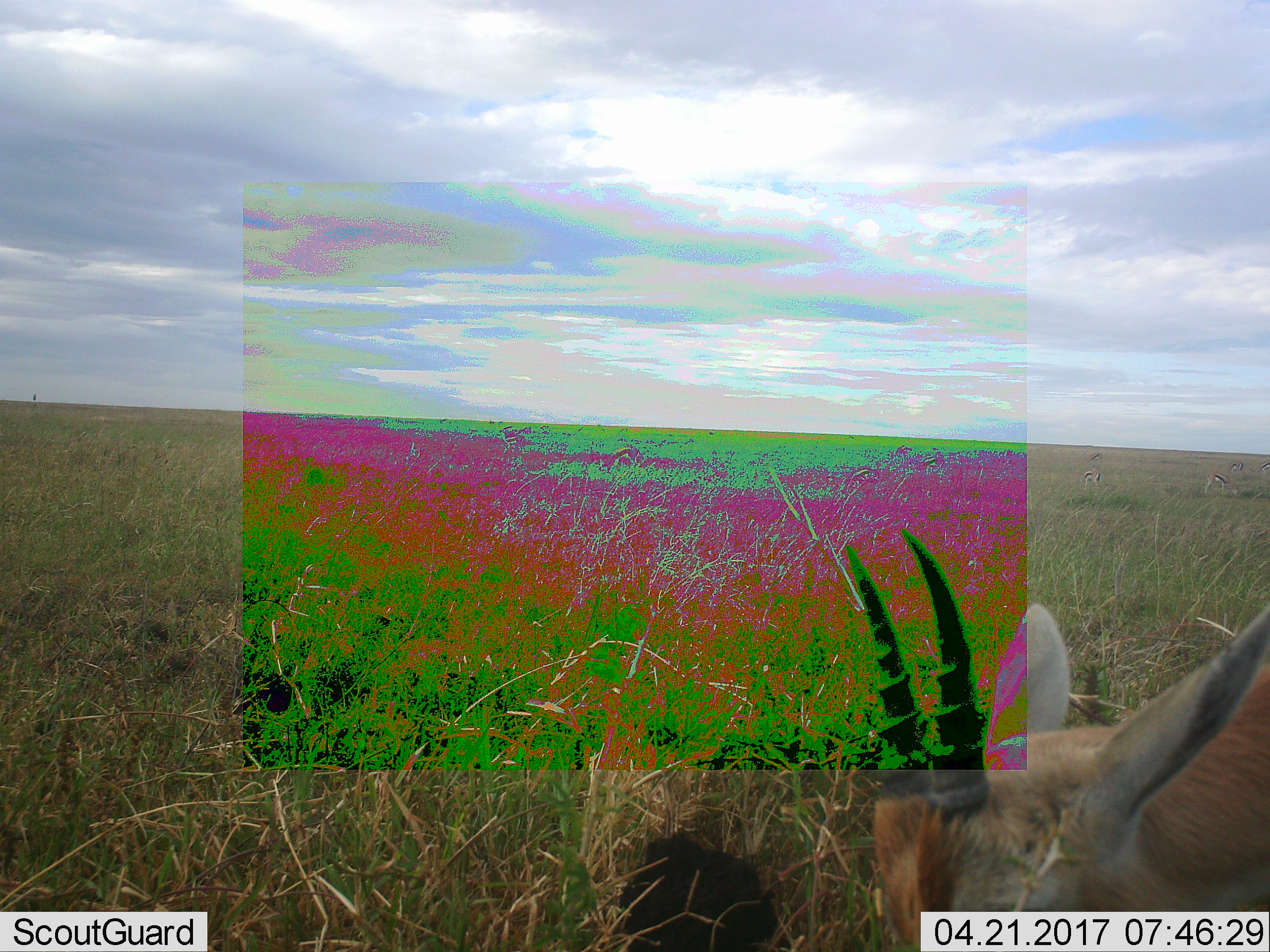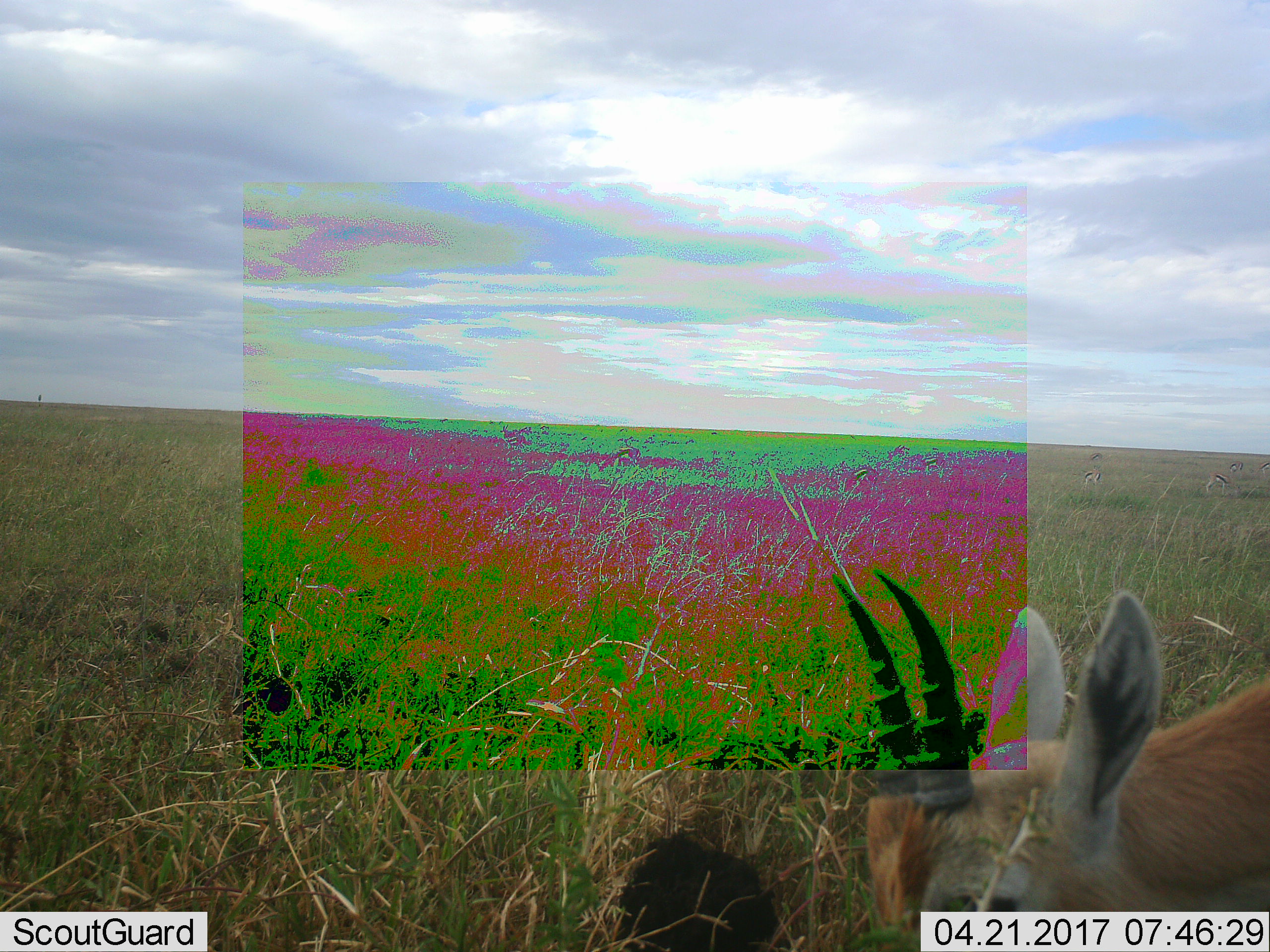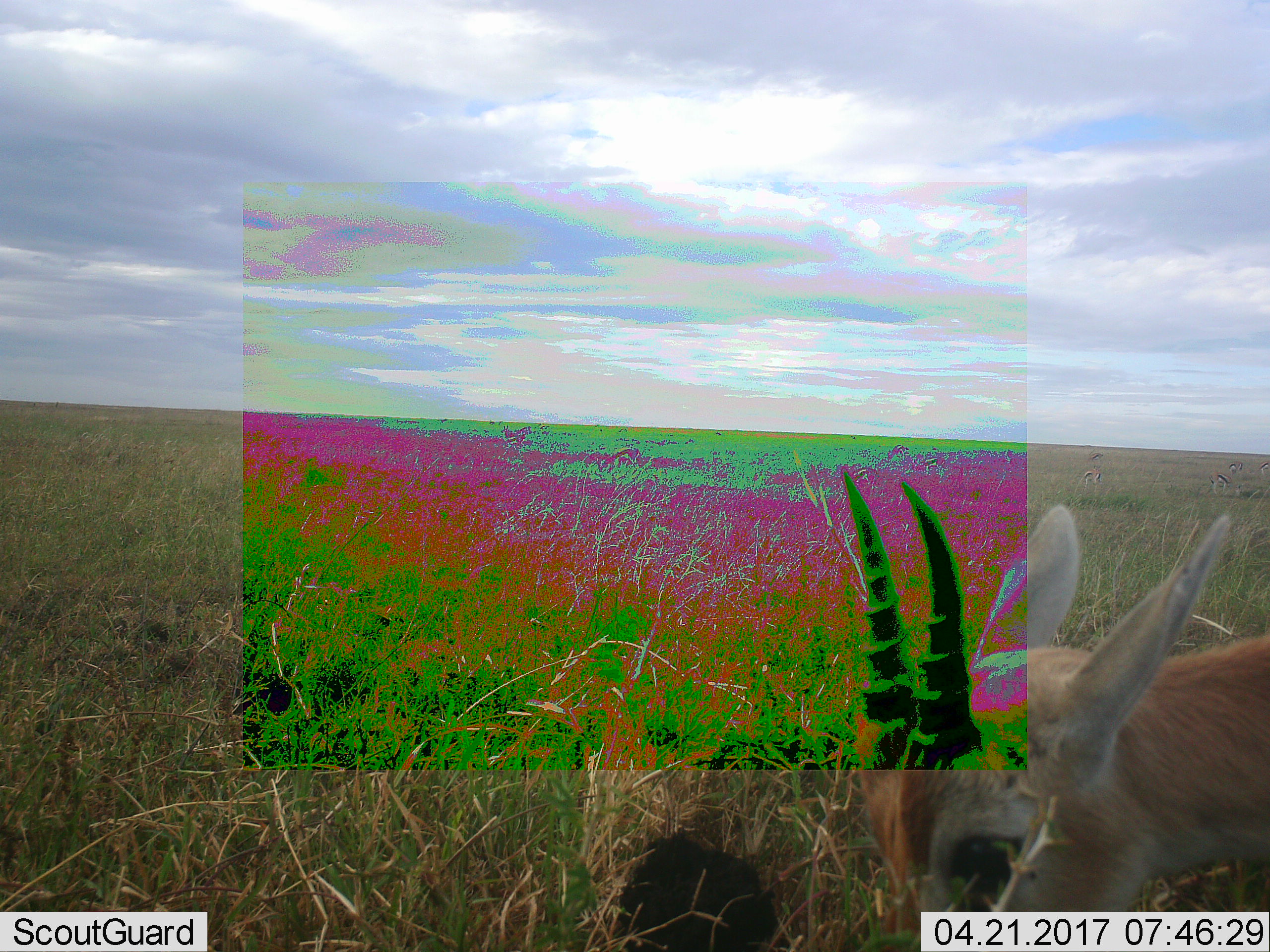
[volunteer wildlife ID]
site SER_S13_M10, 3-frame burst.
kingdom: Animalia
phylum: Chordata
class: Mammalia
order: Artiodactyla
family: Bovidae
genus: Eudorcas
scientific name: Eudorcas thomsonii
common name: thomson's gazelle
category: gazellethomsons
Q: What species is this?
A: Gazellethomsons (thomson's gazelle) (Eudorcas thomsonii).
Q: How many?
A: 1.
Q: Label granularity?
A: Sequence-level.